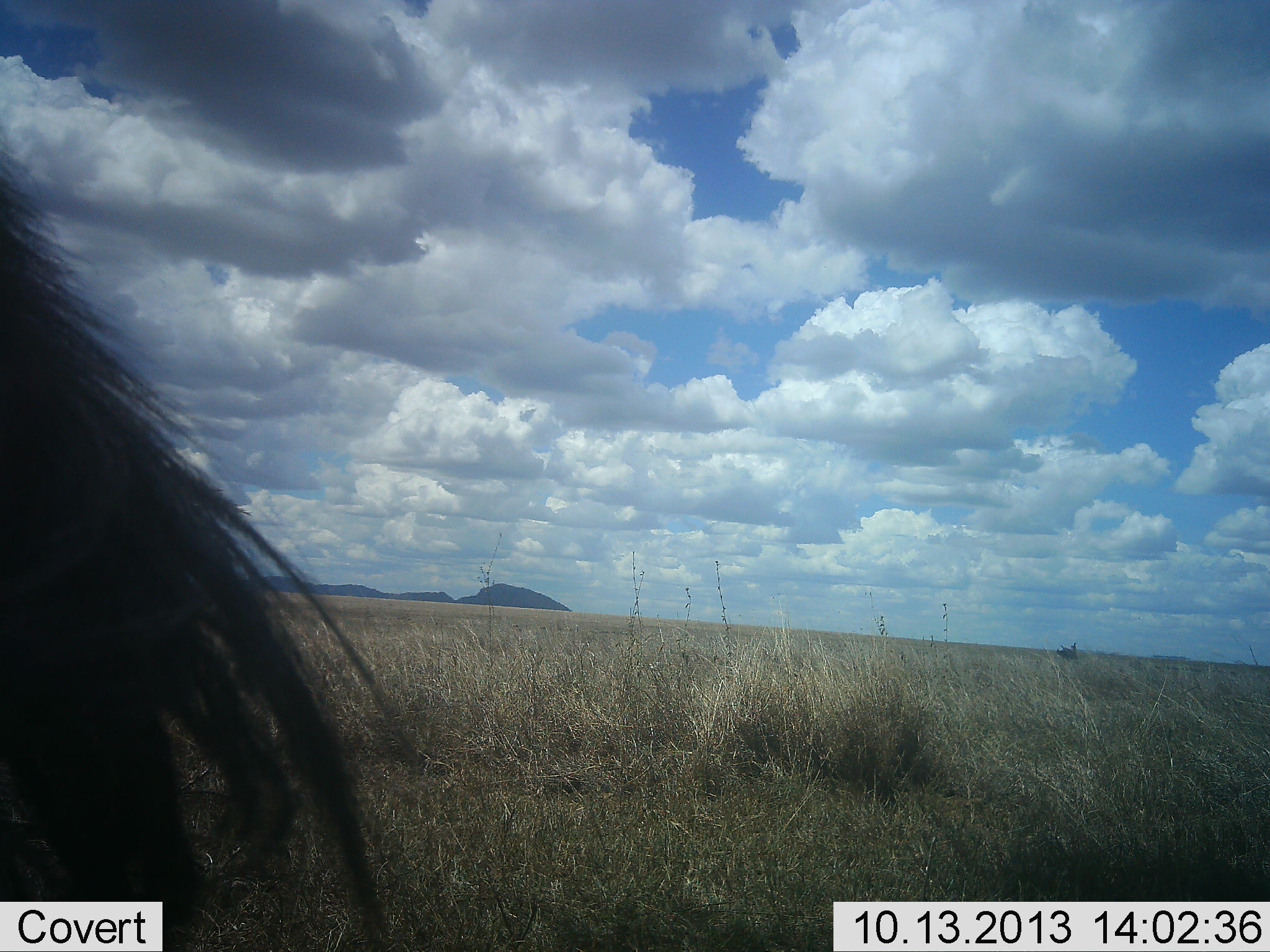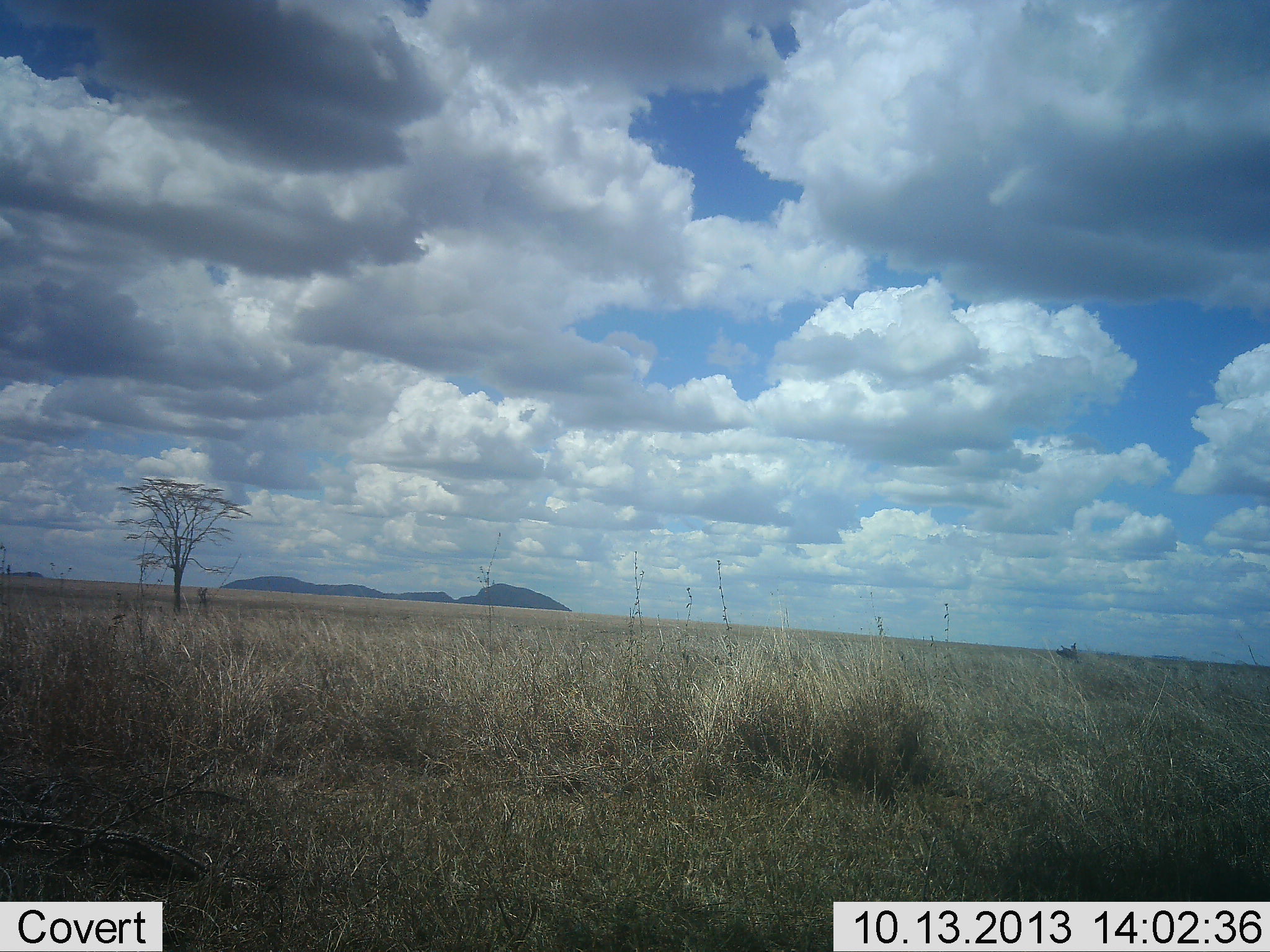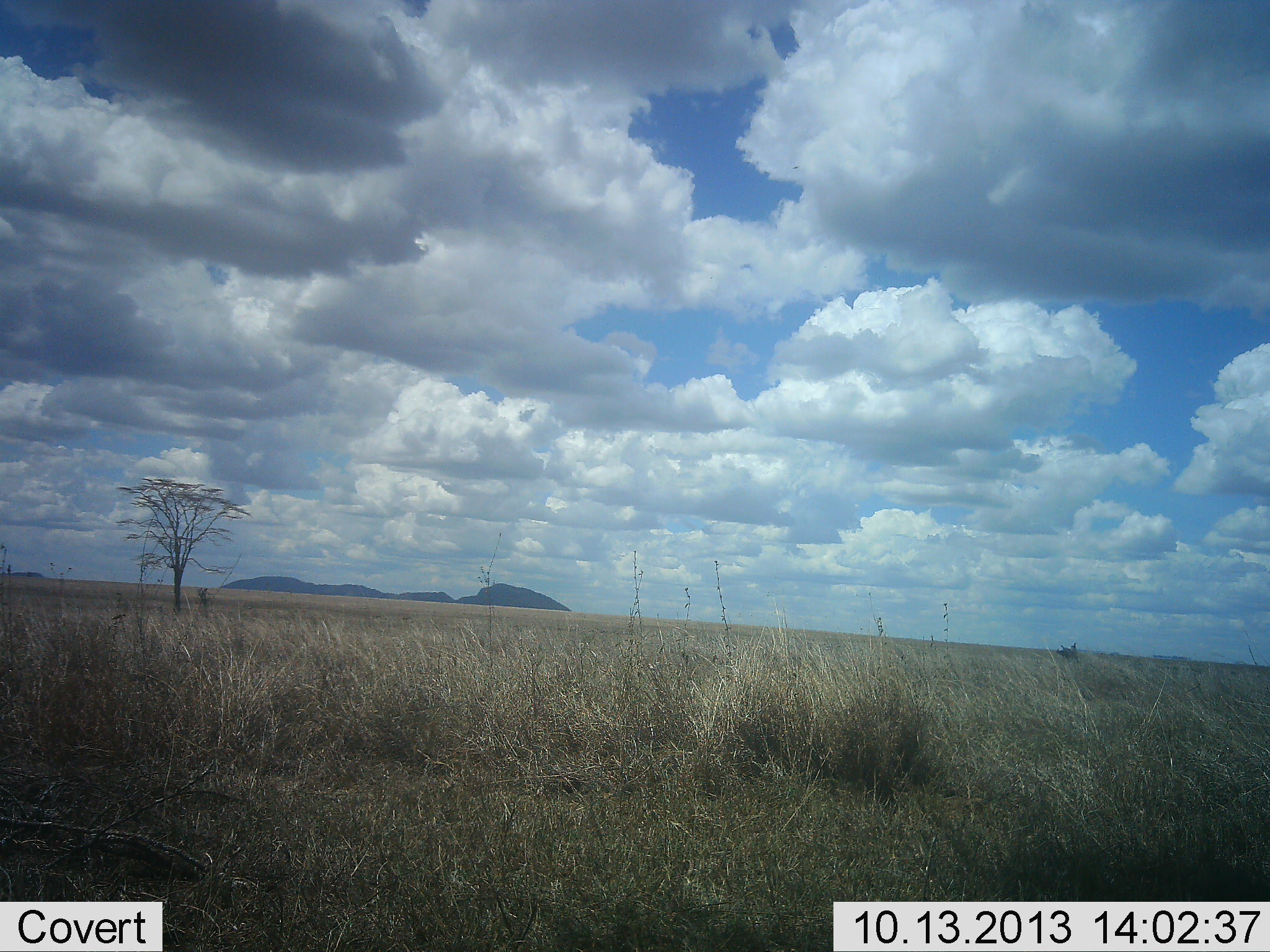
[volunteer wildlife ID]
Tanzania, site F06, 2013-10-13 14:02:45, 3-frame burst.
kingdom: Animalia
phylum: Chordata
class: Mammalia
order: Artiodactyla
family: Bovidae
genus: Connochaetes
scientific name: Connochaetes taurinus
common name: blue wildebeest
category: wildebeest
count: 1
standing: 88%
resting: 0%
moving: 12%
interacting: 0%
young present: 0%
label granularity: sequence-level